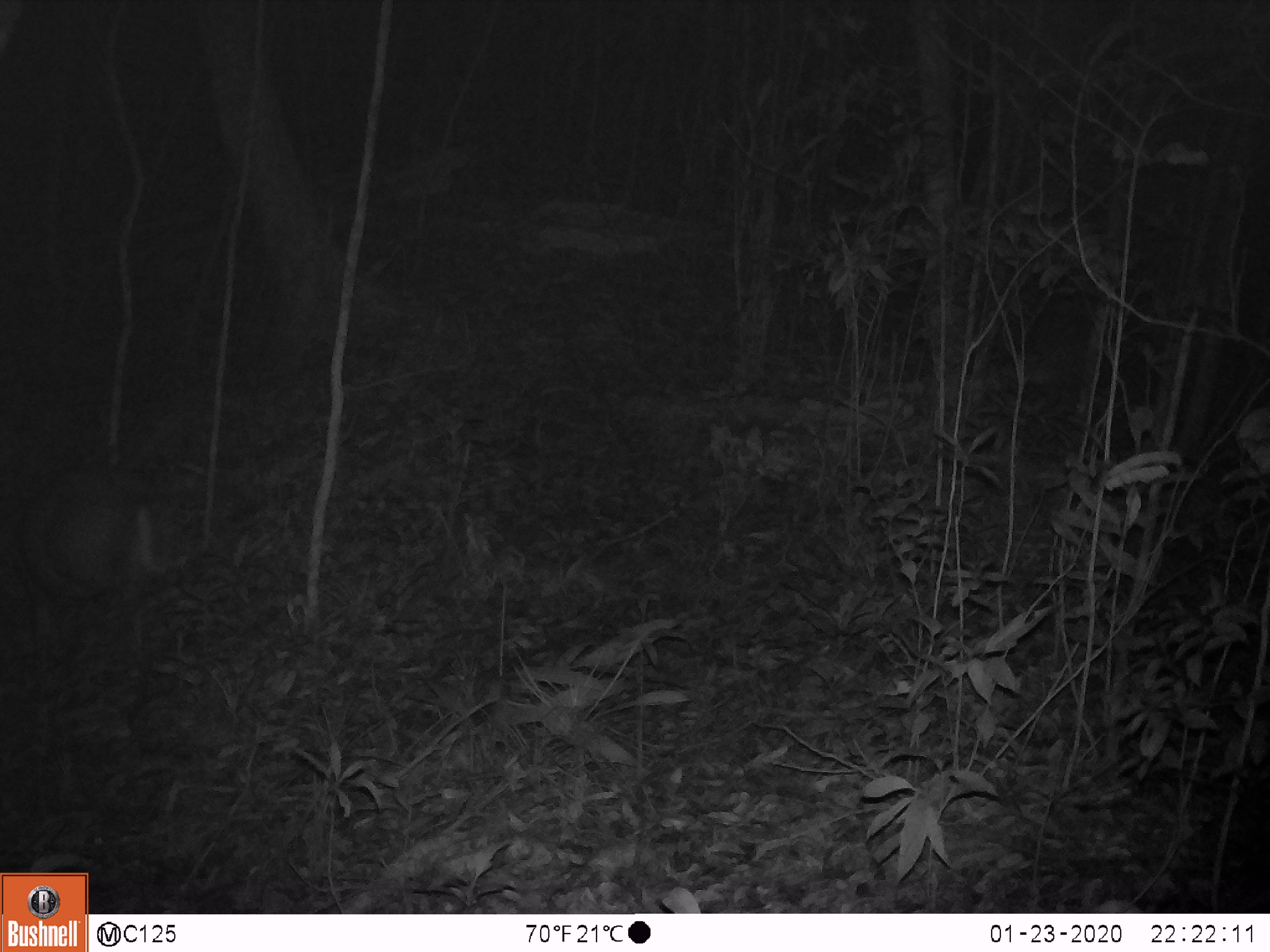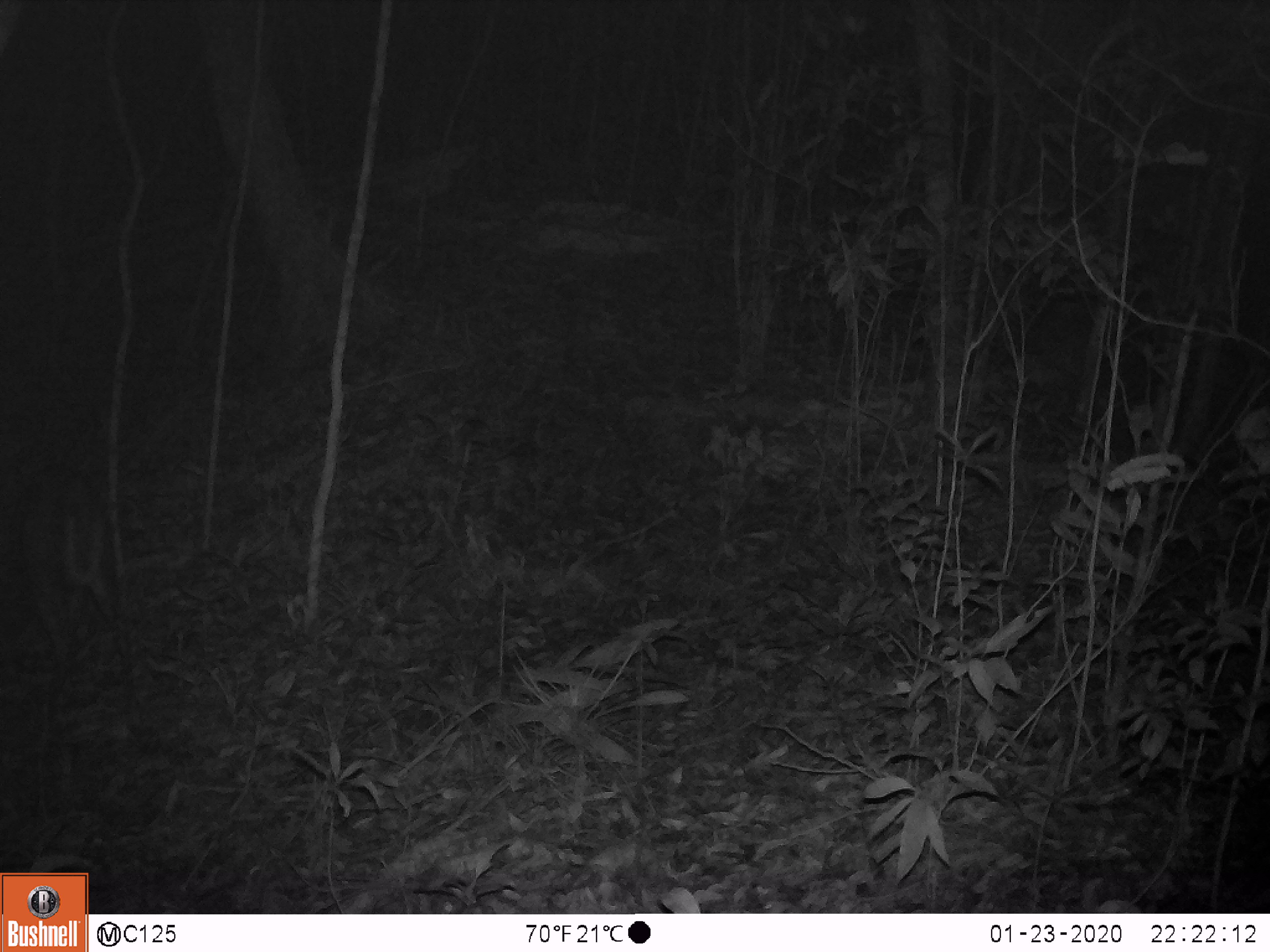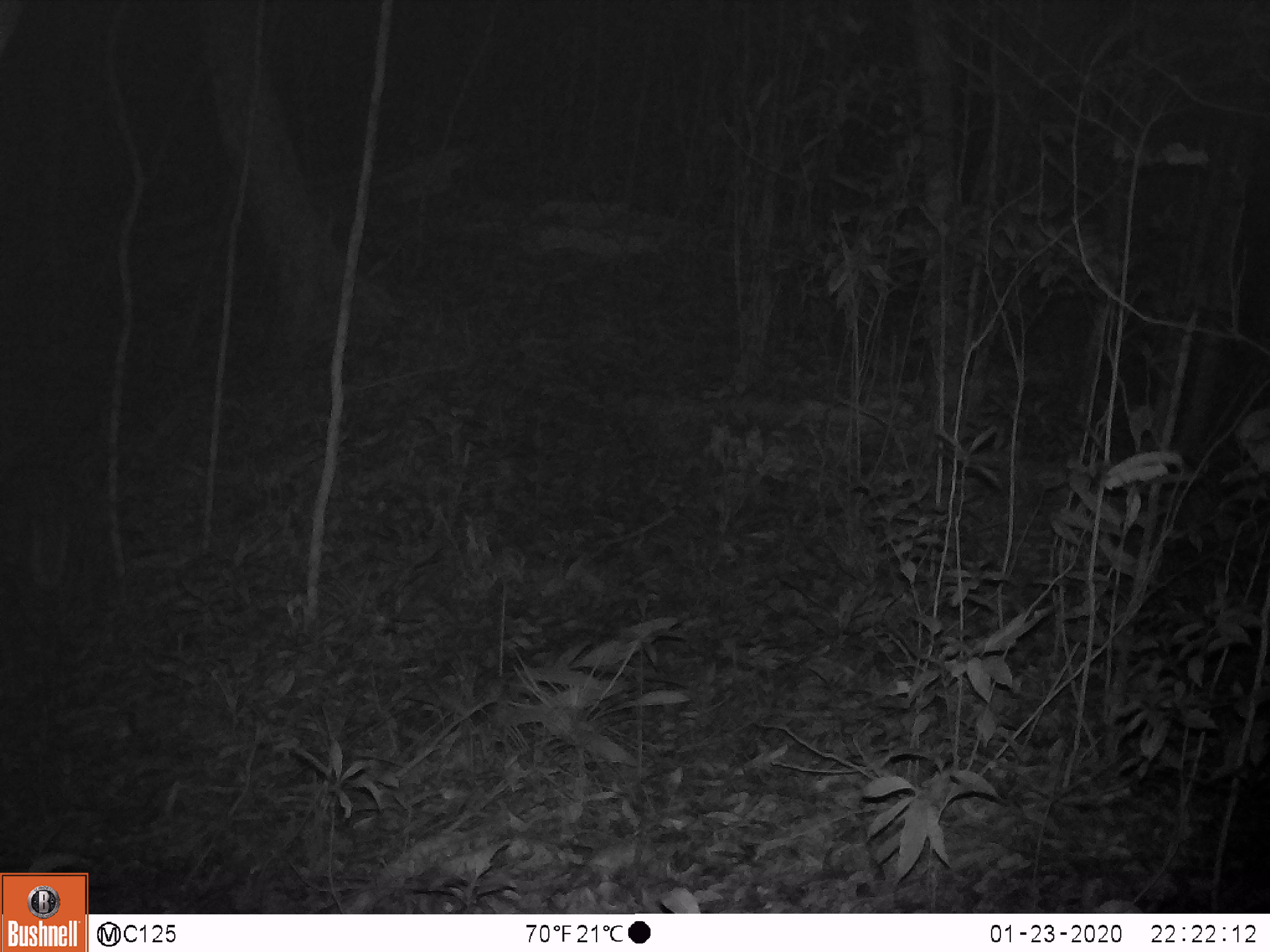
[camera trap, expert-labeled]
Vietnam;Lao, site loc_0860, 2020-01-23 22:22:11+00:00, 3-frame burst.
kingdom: Animalia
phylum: Chordata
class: Mammalia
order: Artiodactyla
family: Cervidae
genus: Muntiacus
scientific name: Muntiacus rooseveltorum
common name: roosevelt's muntjac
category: roosevelts muntjac group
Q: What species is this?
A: Roosevelts muntjac group (roosevelt's muntjac) (Muntiacus rooseveltorum).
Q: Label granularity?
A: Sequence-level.